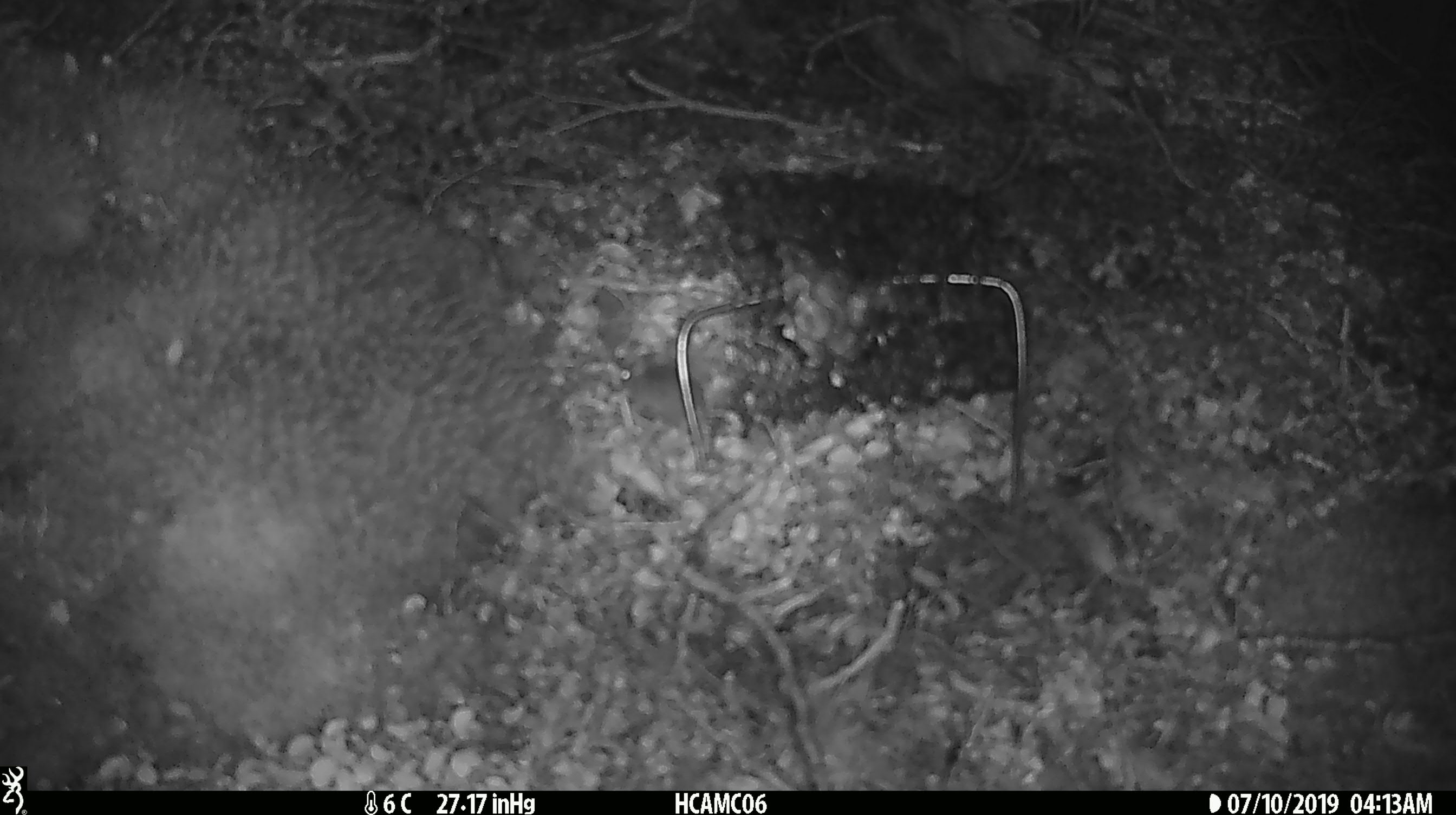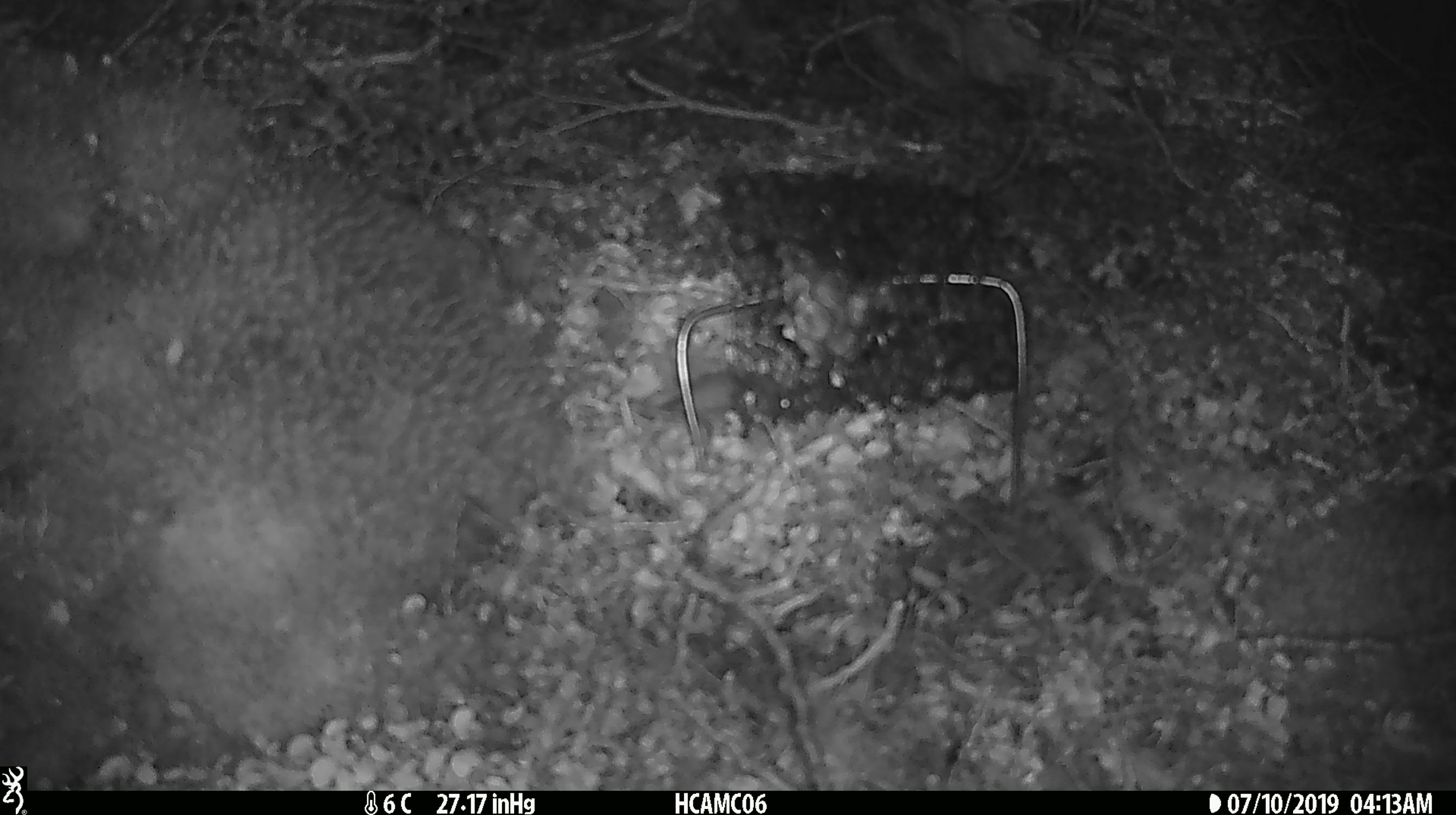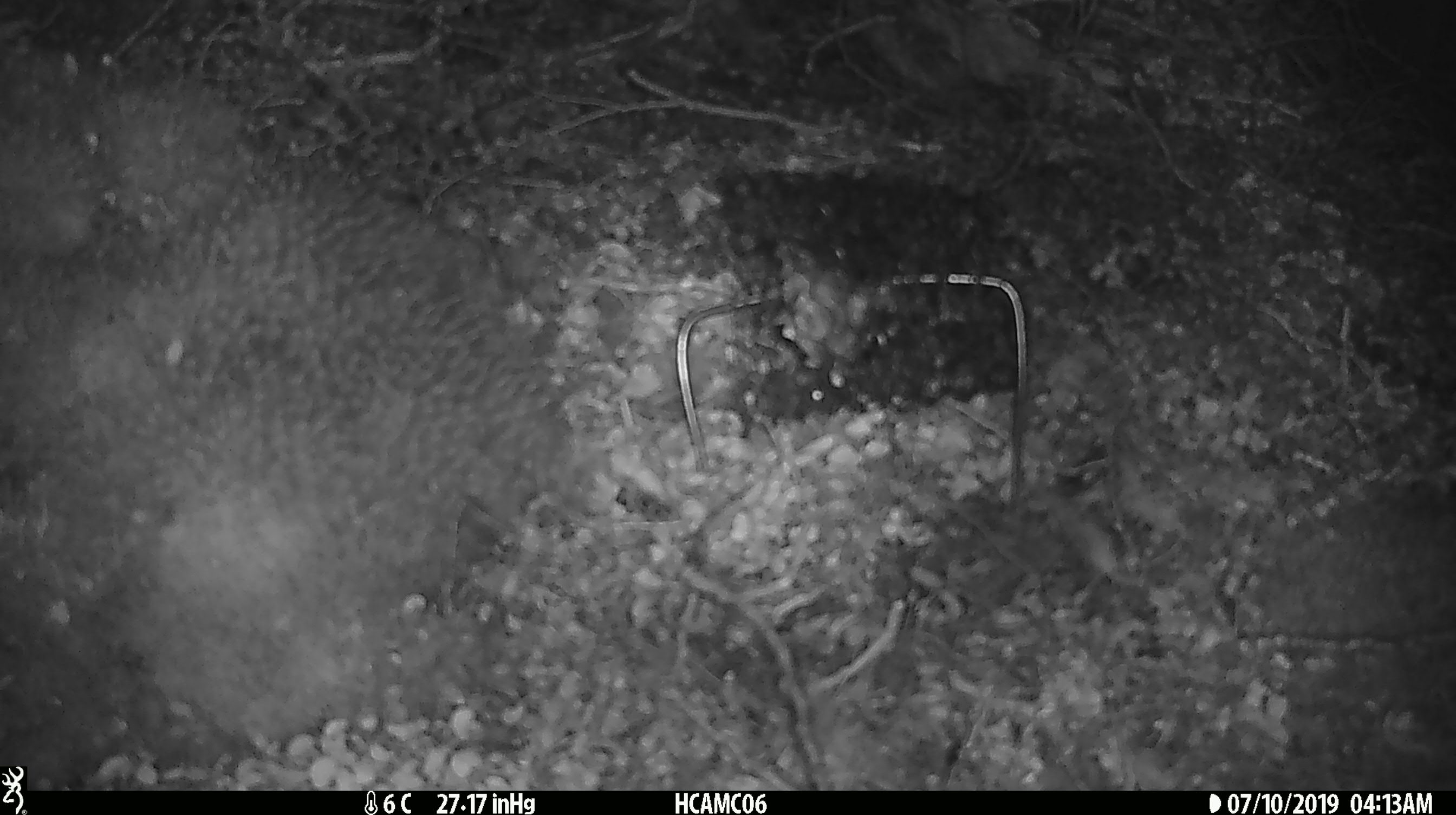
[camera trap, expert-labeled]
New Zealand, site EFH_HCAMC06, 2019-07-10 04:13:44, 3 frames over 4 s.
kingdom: Animalia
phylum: Chordata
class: Mammalia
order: Rodentia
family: Muridae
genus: Mus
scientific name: Mus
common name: mouse